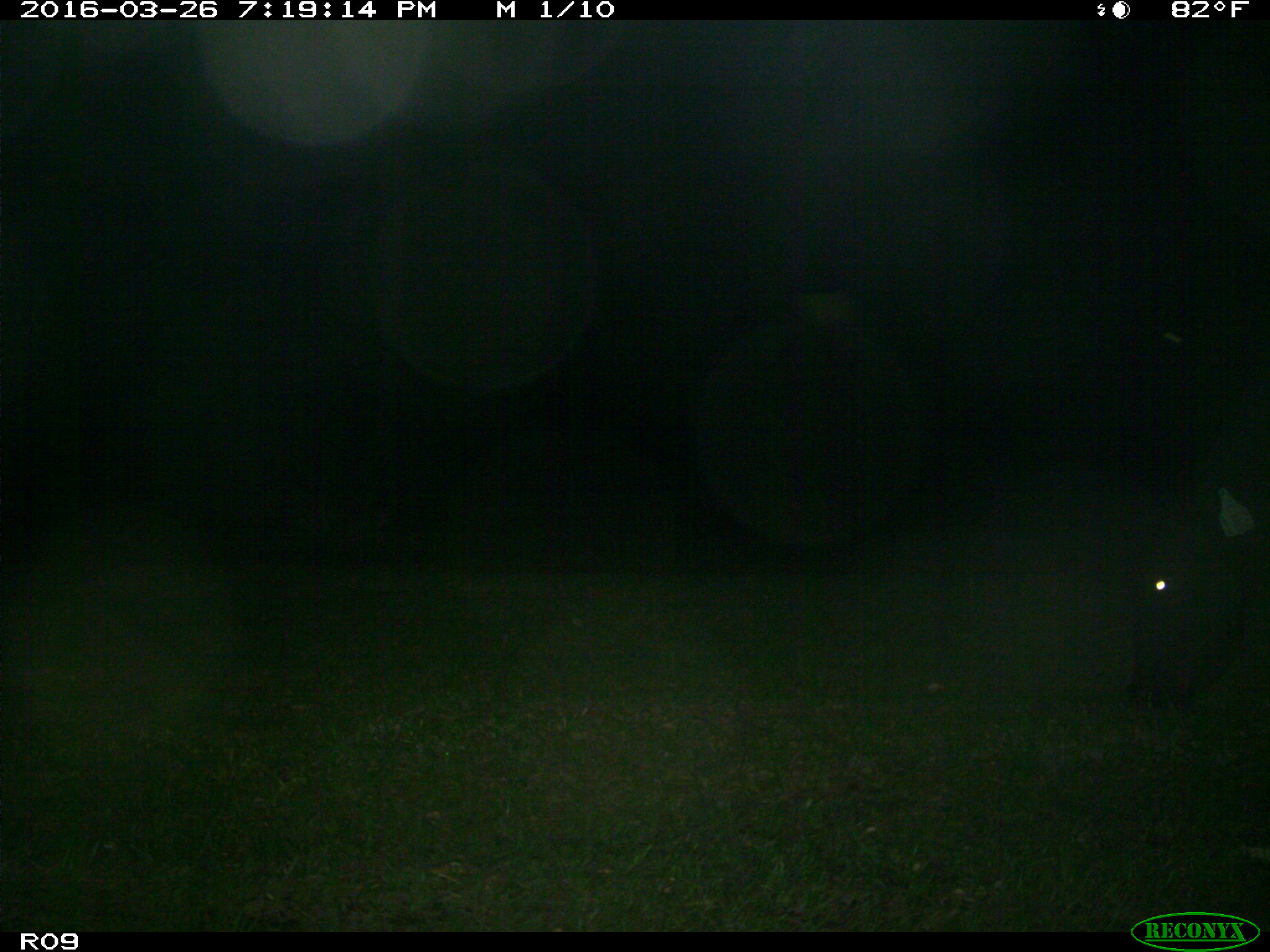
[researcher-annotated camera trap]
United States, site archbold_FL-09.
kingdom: Animalia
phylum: Chordata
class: Mammalia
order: Artiodactyla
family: Bovidae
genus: Bos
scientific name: Bos taurus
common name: domestic cow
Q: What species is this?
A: Bos taurus (domestic cow).